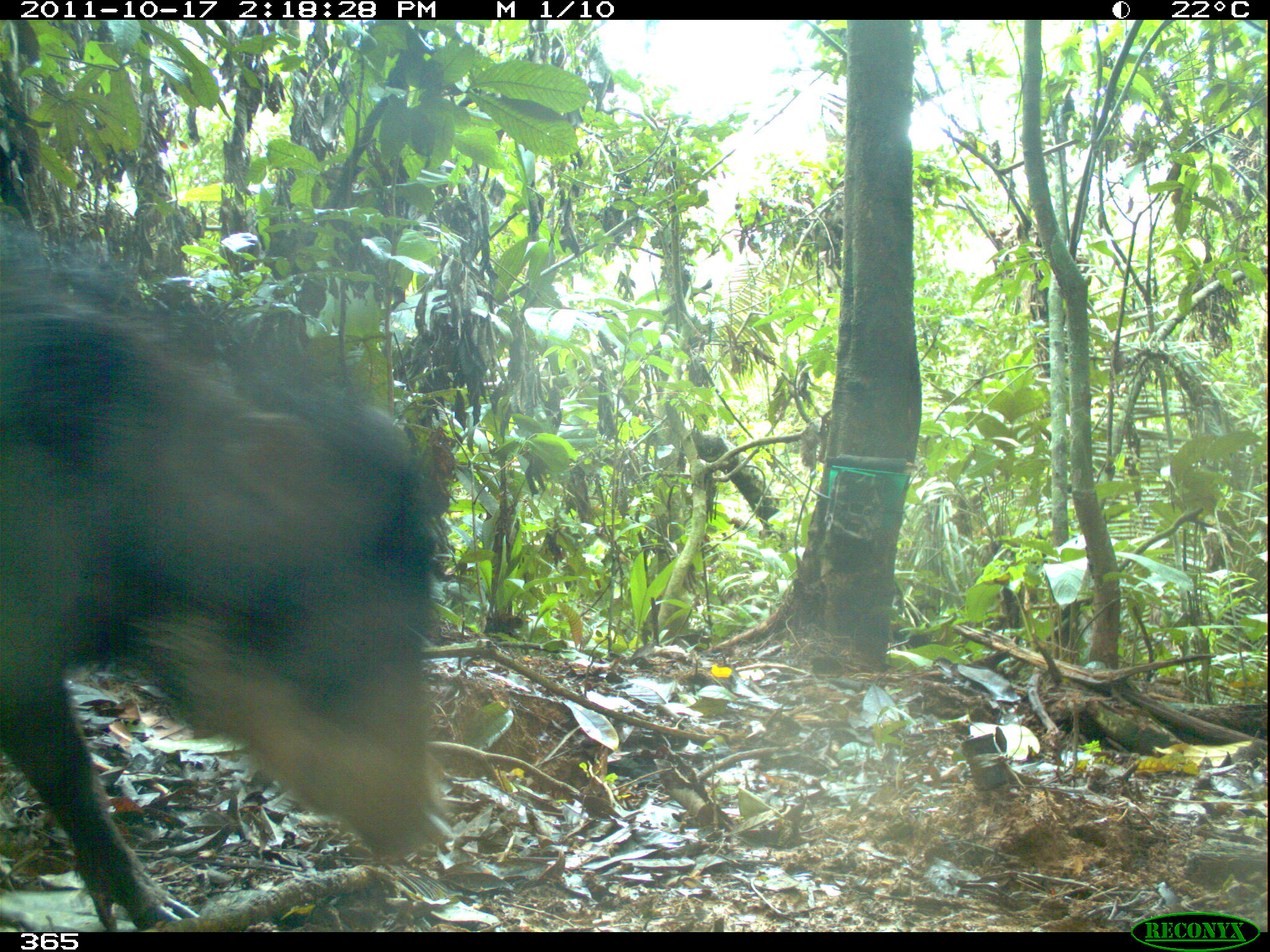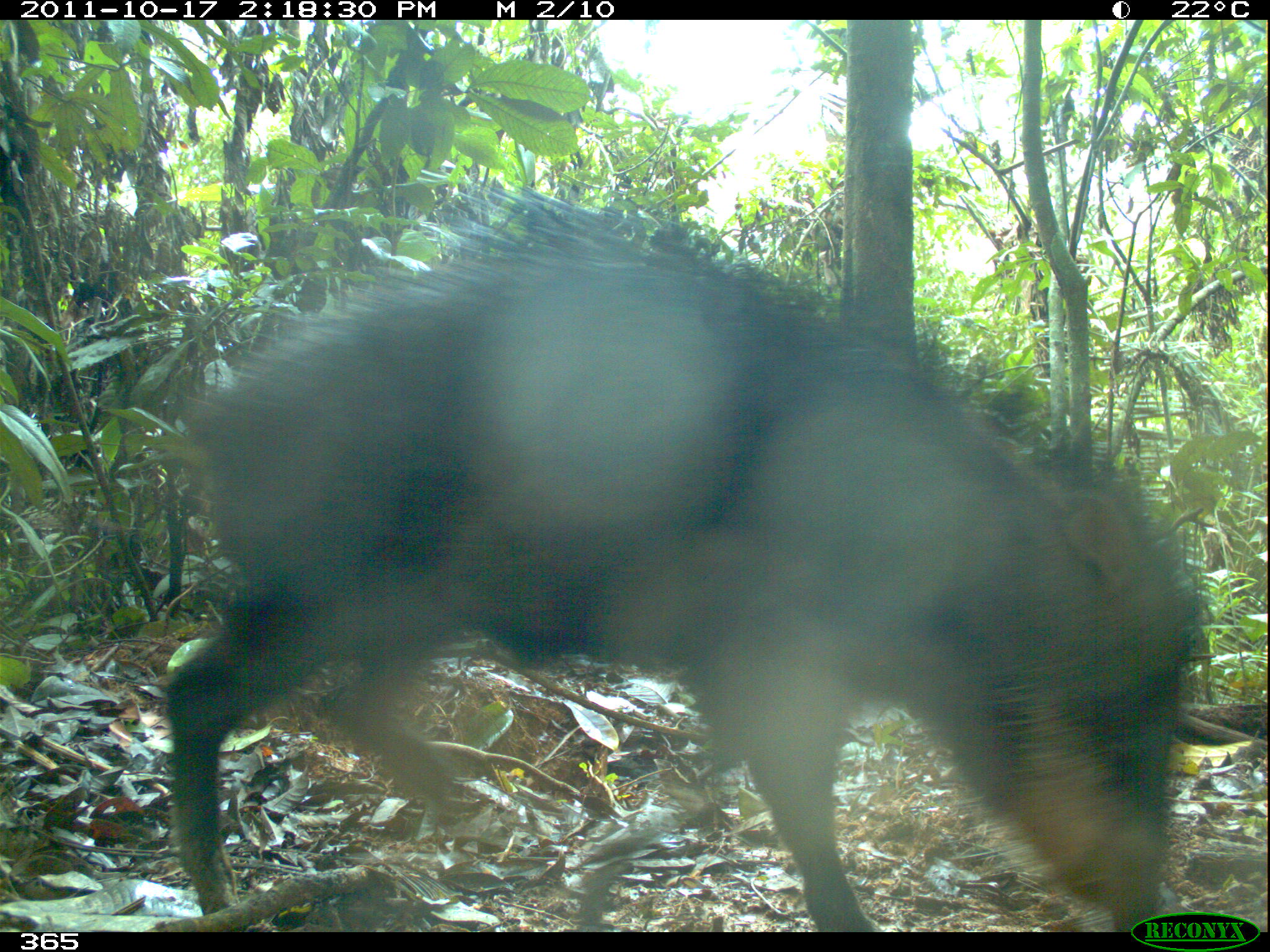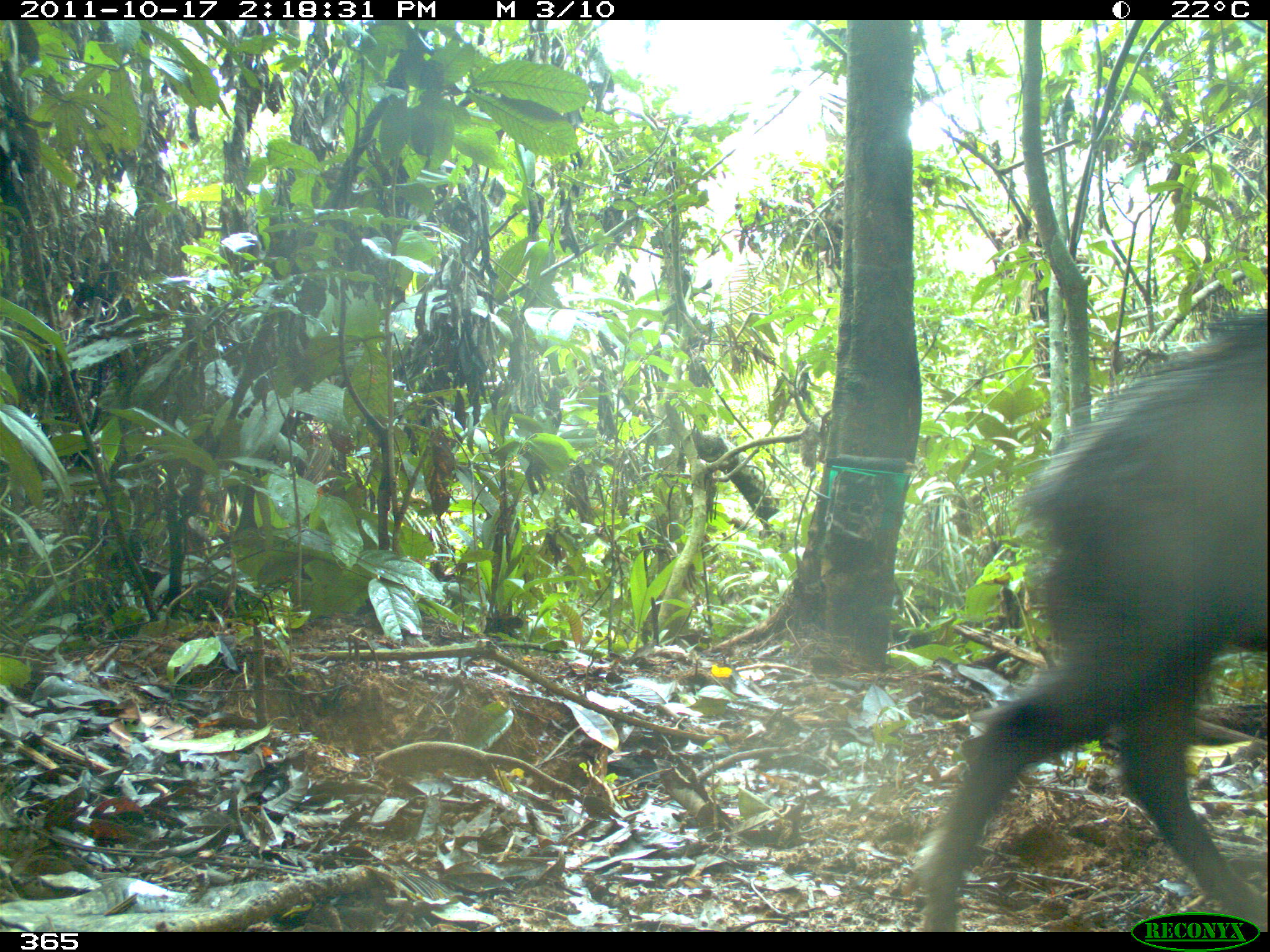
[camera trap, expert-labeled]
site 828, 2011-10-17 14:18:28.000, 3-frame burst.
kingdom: Animalia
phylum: Chordata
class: Mammalia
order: Artiodactyla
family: Tayassuidae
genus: Tayassu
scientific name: Tayassu pecari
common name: white-lipped peccary